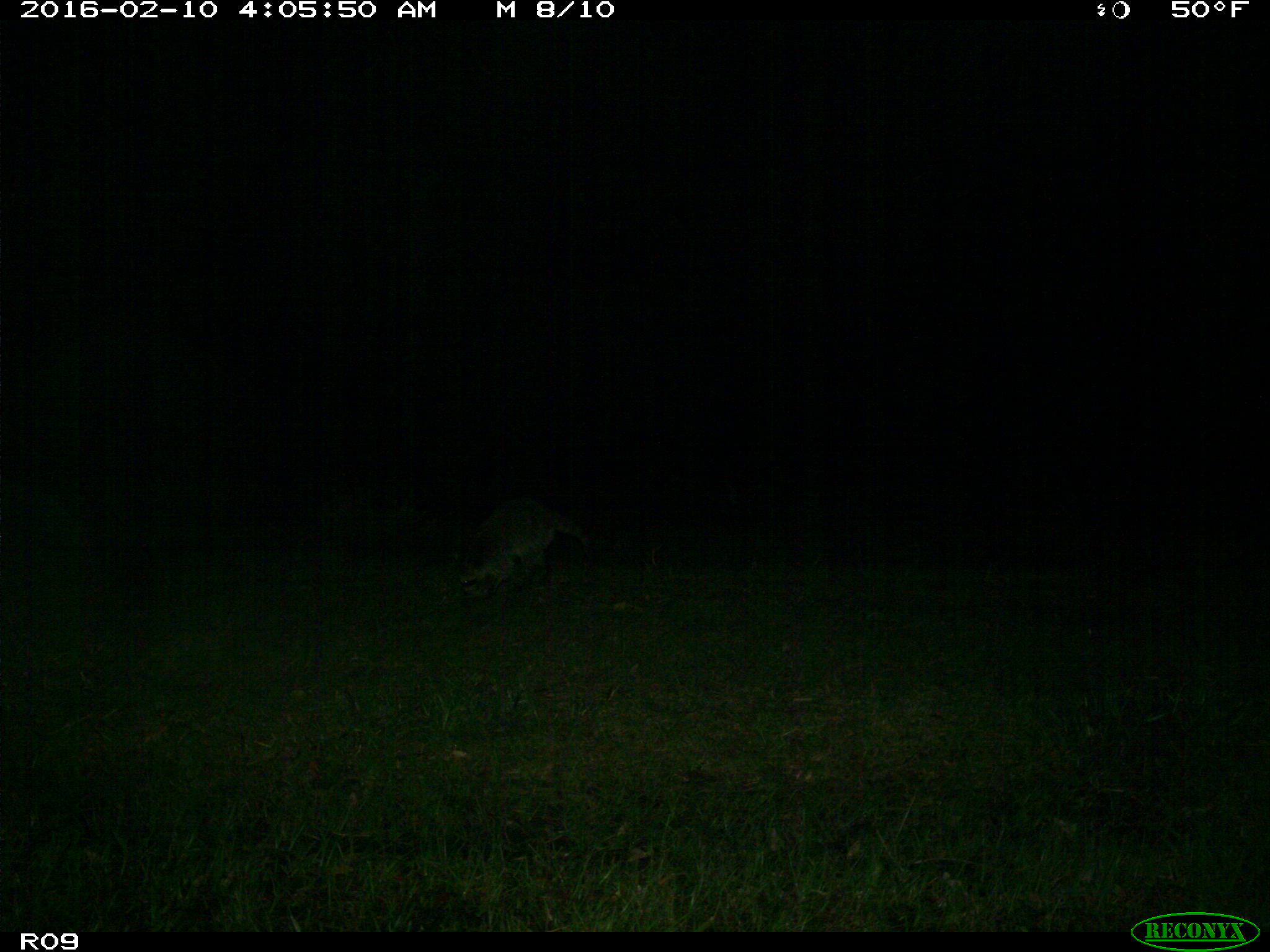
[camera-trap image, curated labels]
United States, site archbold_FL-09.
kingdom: Animalia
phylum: Chordata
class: Mammalia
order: Carnivora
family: Procyonidae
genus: Procyon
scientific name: Procyon lotor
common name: common raccoon